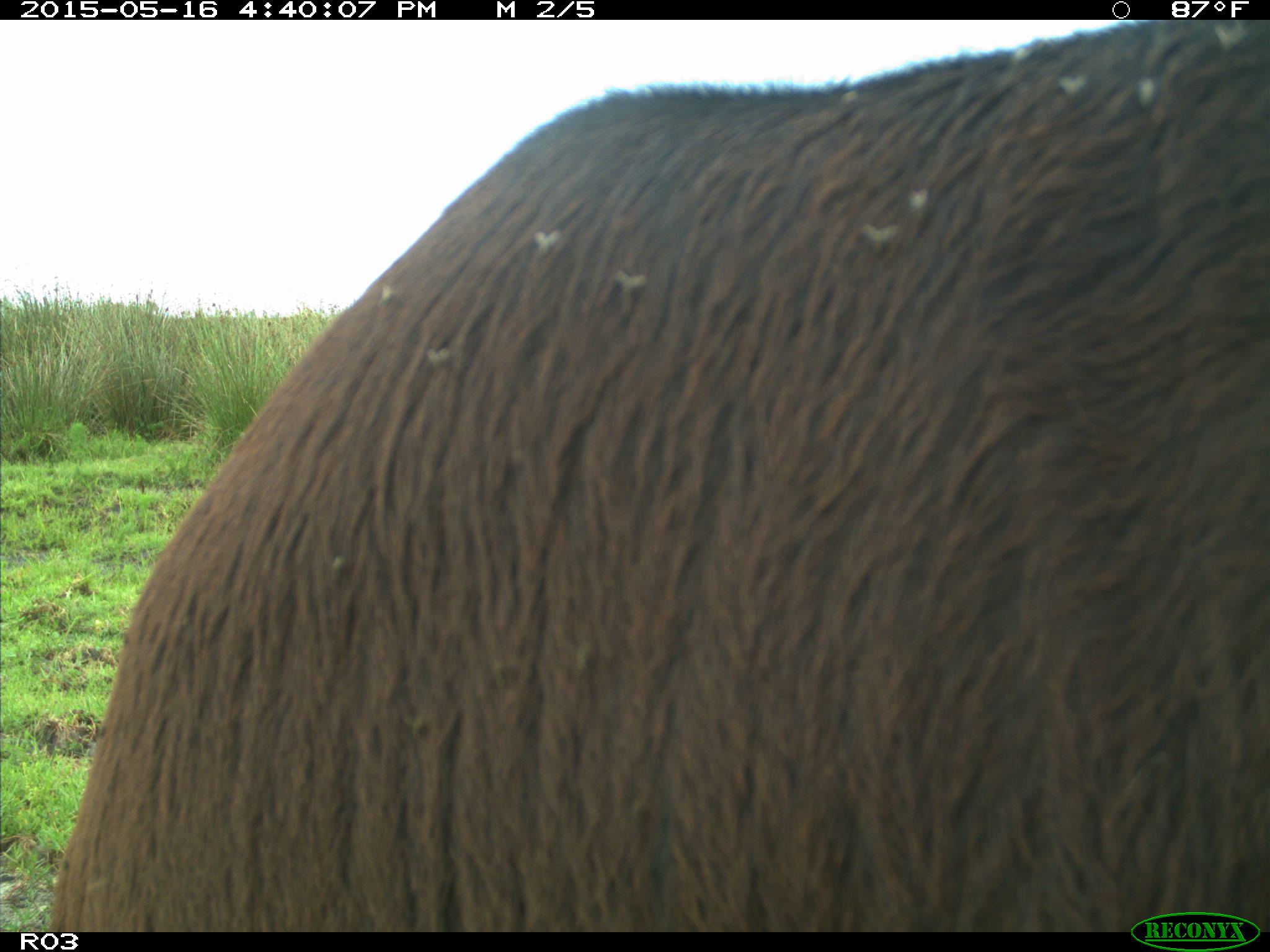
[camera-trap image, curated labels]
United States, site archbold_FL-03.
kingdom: Animalia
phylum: Chordata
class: Mammalia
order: Artiodactyla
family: Bovidae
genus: Bos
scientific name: Bos taurus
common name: domestic cow